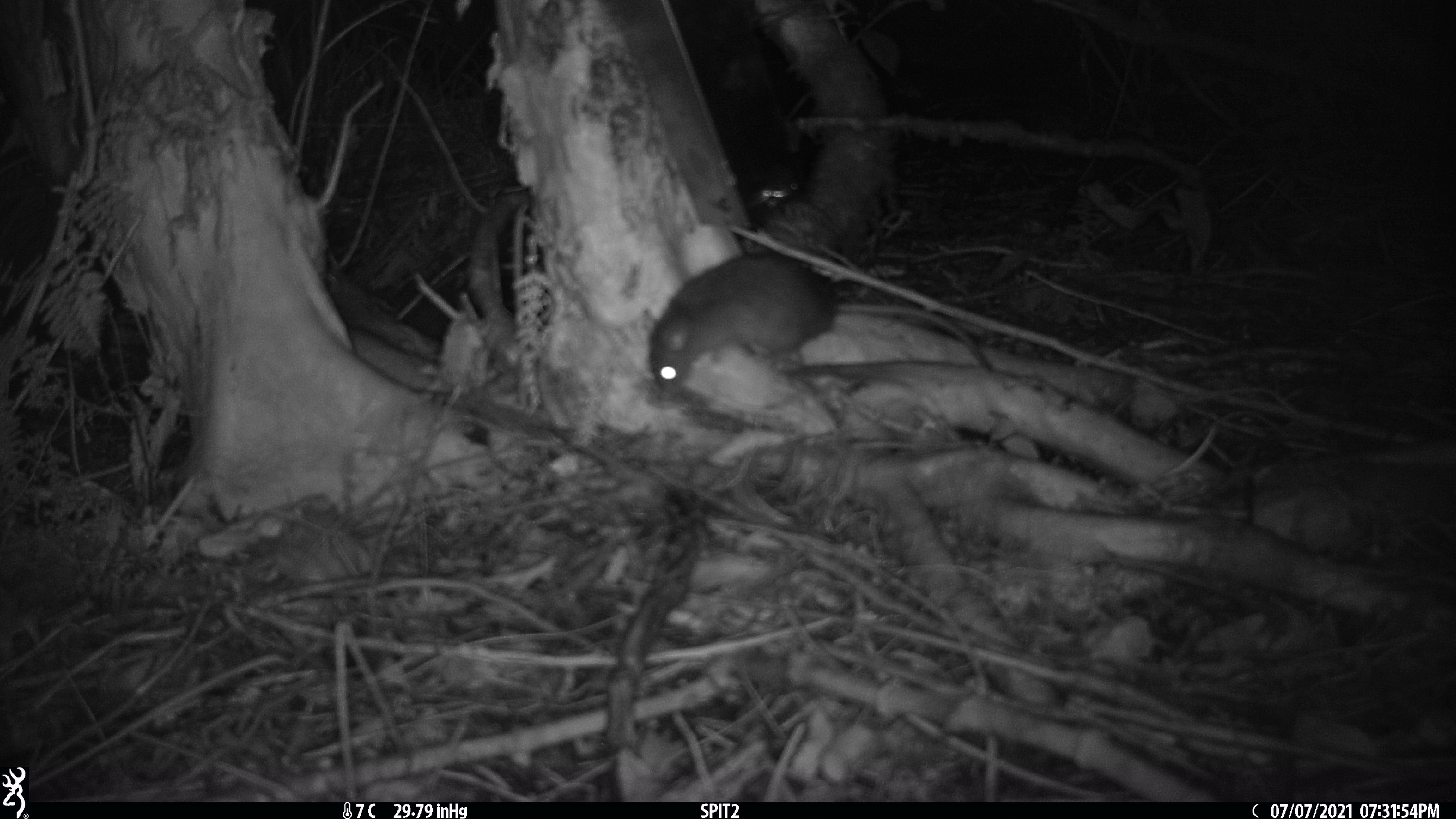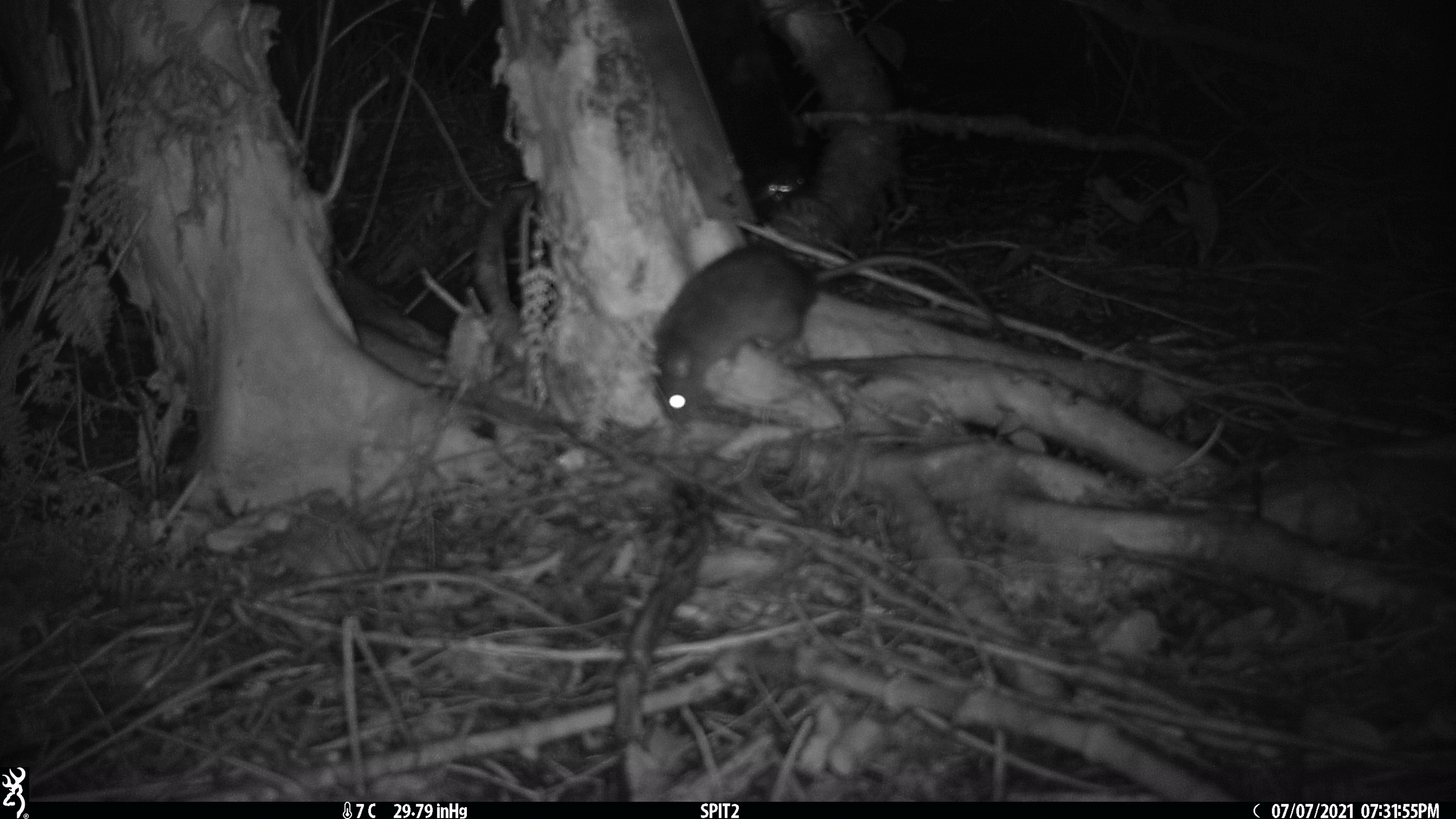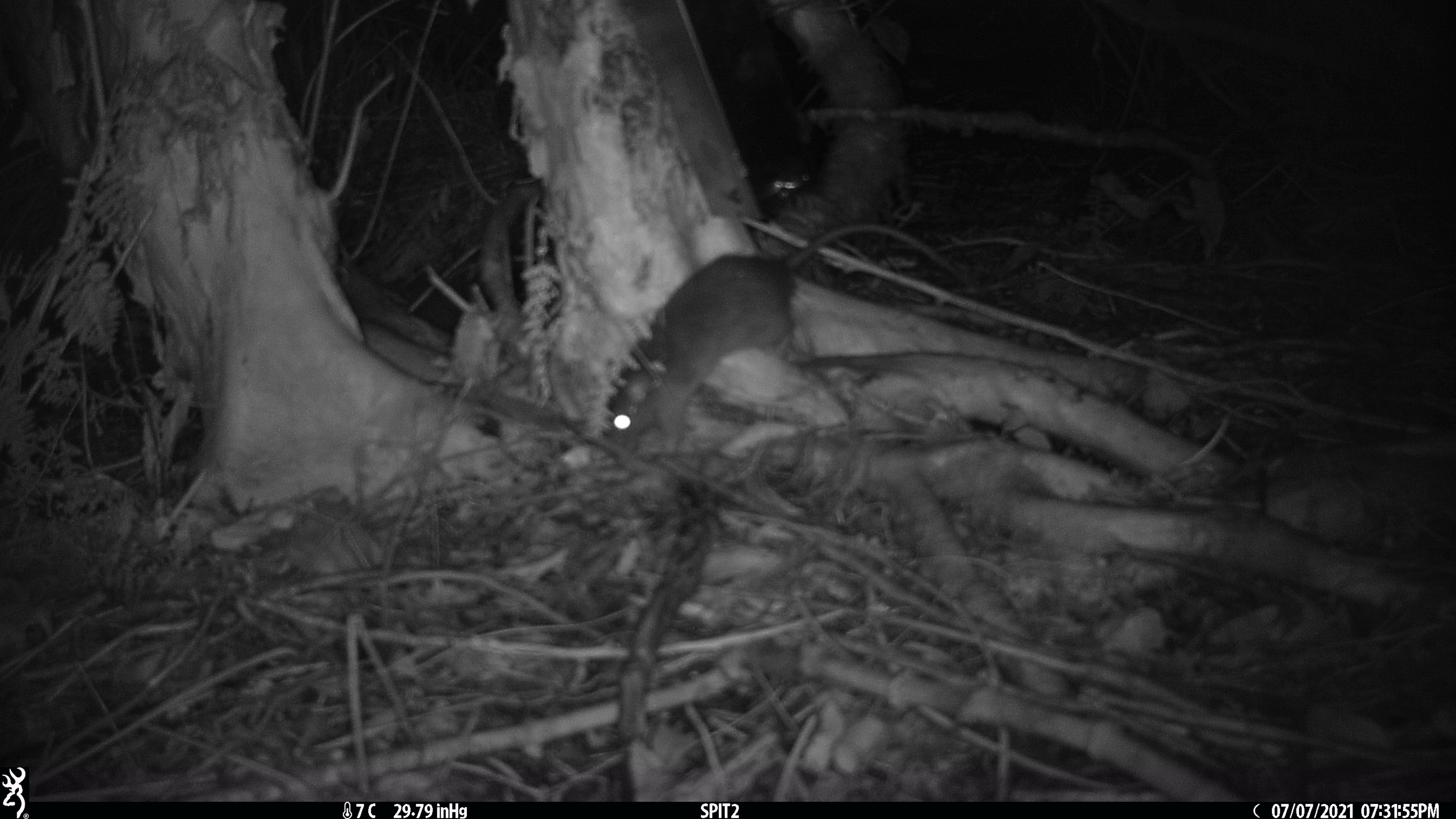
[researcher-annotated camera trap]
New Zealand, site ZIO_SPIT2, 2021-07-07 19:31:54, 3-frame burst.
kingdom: Animalia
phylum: Chordata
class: Mammalia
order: Rodentia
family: Muridae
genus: Rattus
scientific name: Rattus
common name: rat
Rat (Rattus).